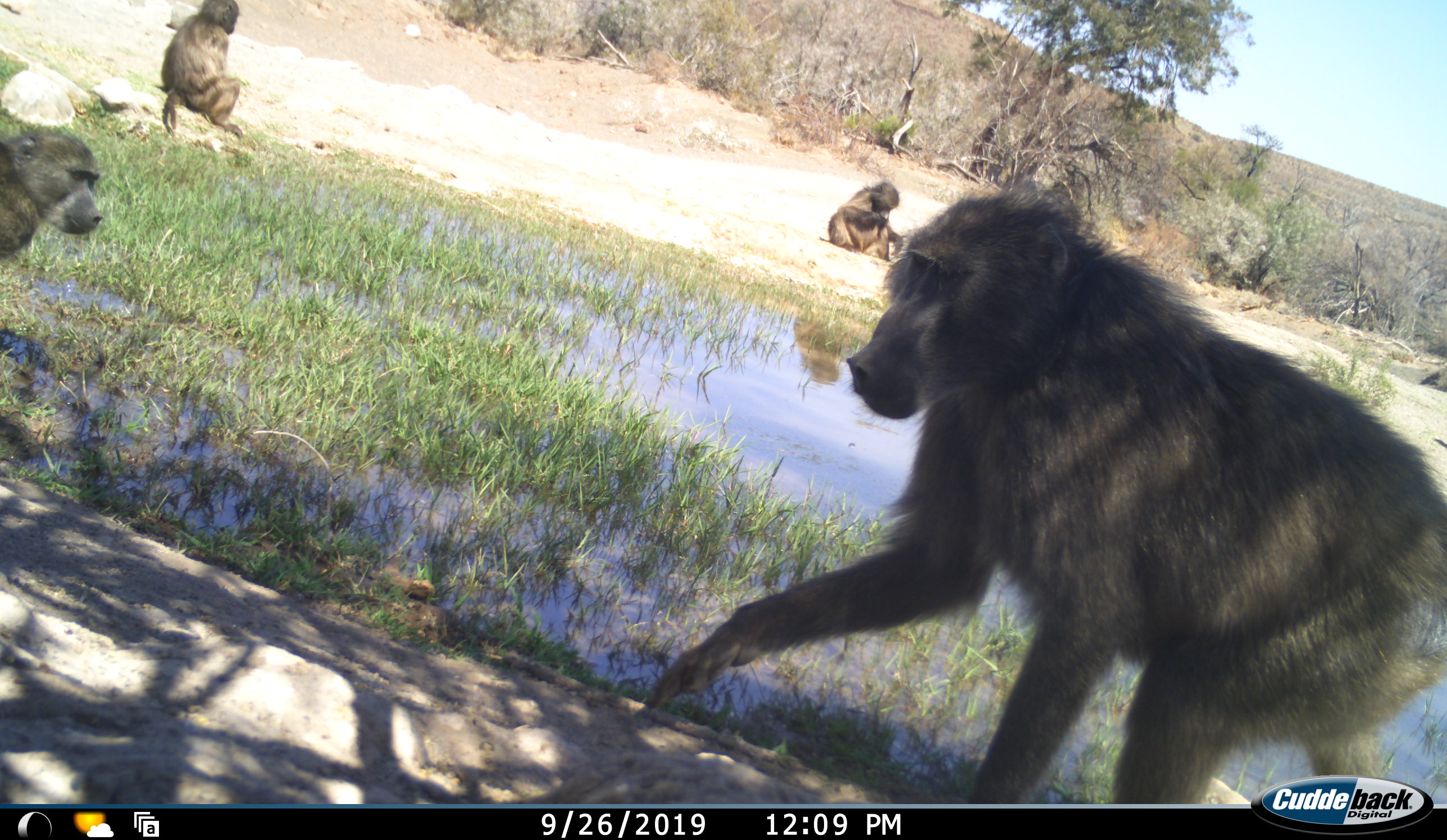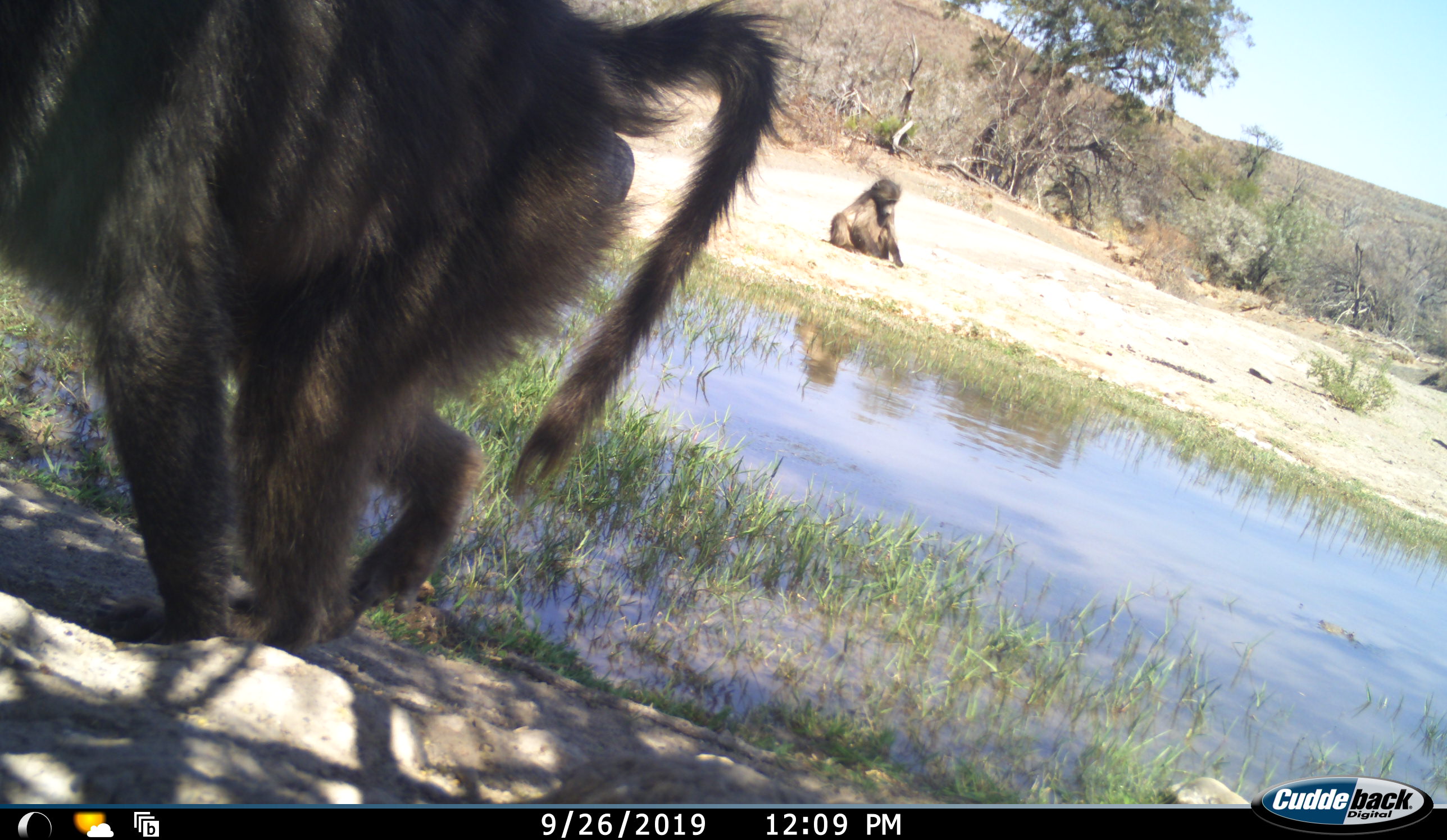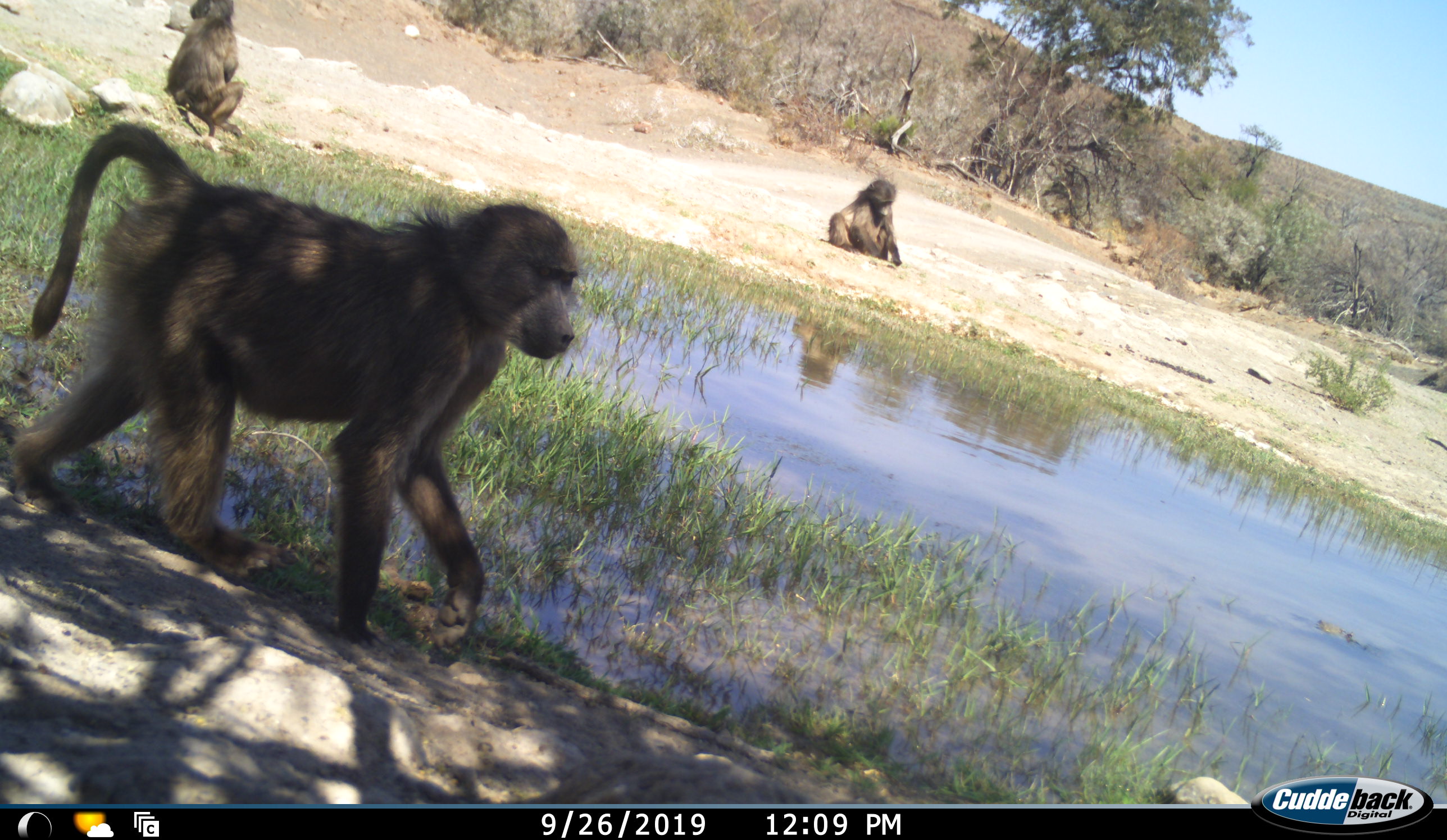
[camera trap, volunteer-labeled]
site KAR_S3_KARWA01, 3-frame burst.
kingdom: Animalia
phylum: Chordata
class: Mammalia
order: Primates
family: Cercopithecidae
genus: Papio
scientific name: Papio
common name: baboon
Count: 4.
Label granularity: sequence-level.